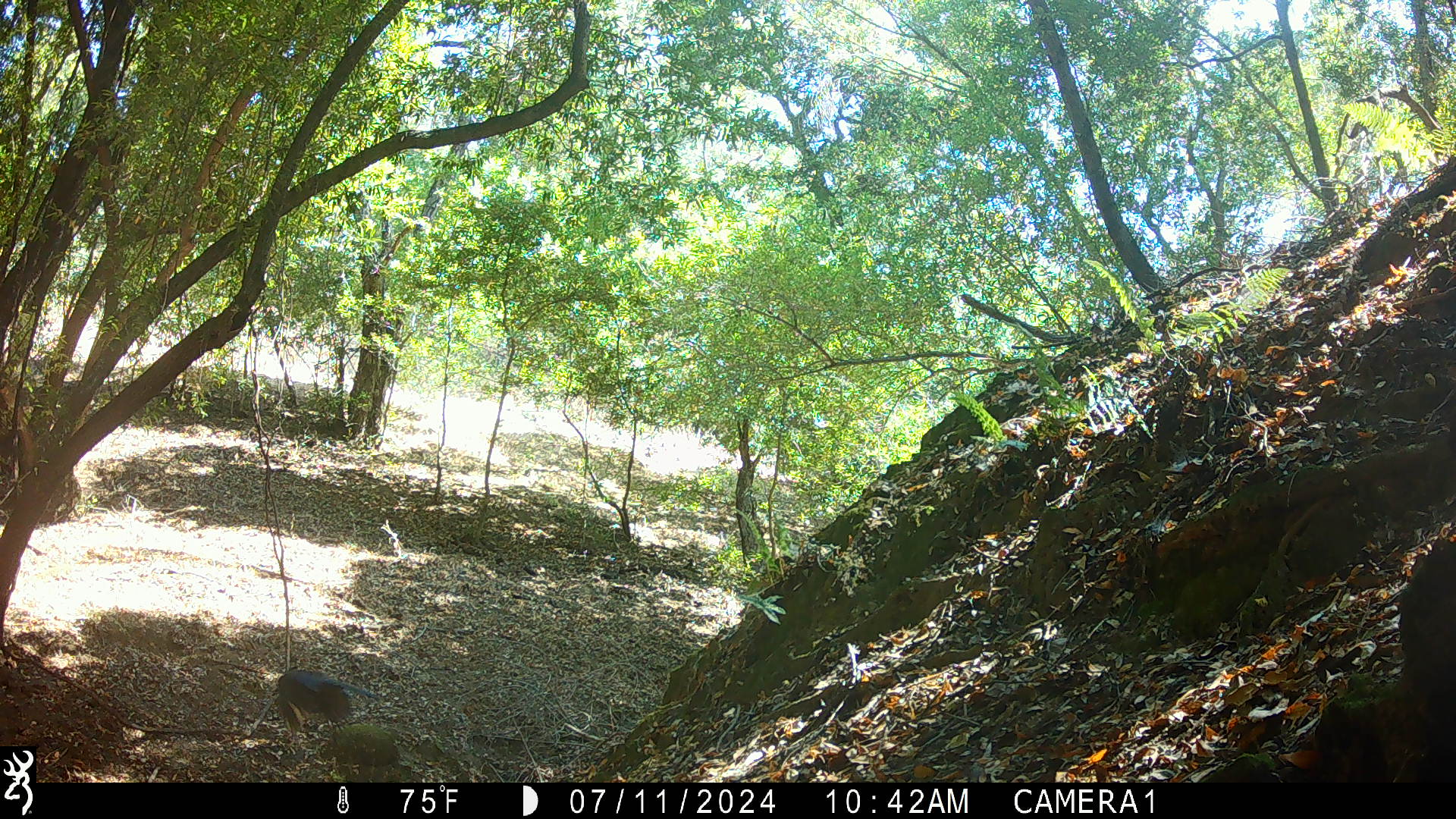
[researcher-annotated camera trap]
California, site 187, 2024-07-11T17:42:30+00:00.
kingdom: Animalia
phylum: Chordata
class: Aves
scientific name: Aves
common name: bird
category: unknown bird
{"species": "unknown bird (bird) (Aves)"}